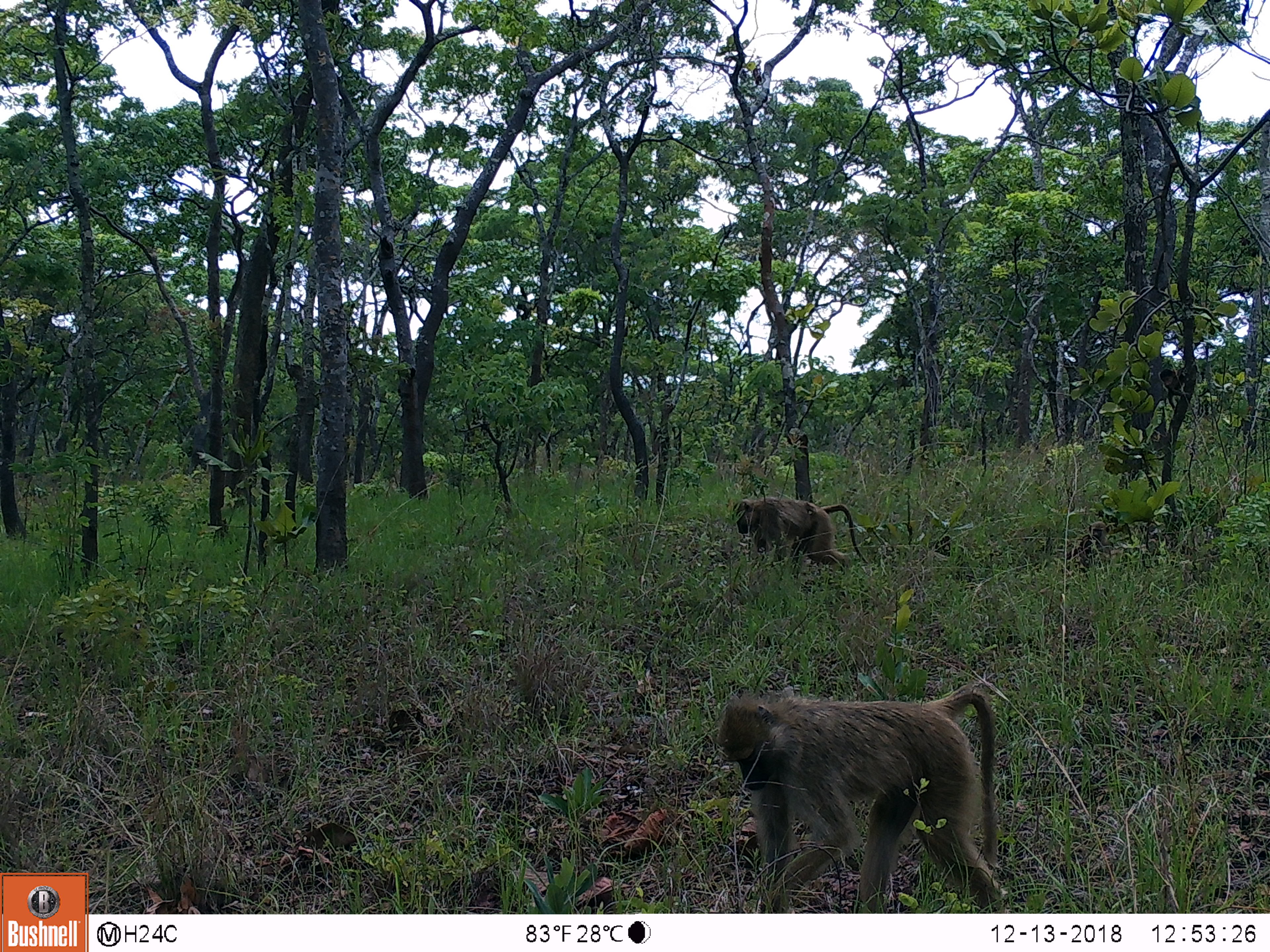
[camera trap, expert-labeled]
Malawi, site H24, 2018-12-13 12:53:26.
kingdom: Animalia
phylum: Chordata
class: Mammalia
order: Primates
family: Cercopithecidae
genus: Papio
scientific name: Papio cynocephalus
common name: yellow baboon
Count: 2.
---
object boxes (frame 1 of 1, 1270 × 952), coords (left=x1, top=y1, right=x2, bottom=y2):
yellow baboon: (left=708, top=675, right=1018, bottom=910); (left=723, top=491, right=865, bottom=570)